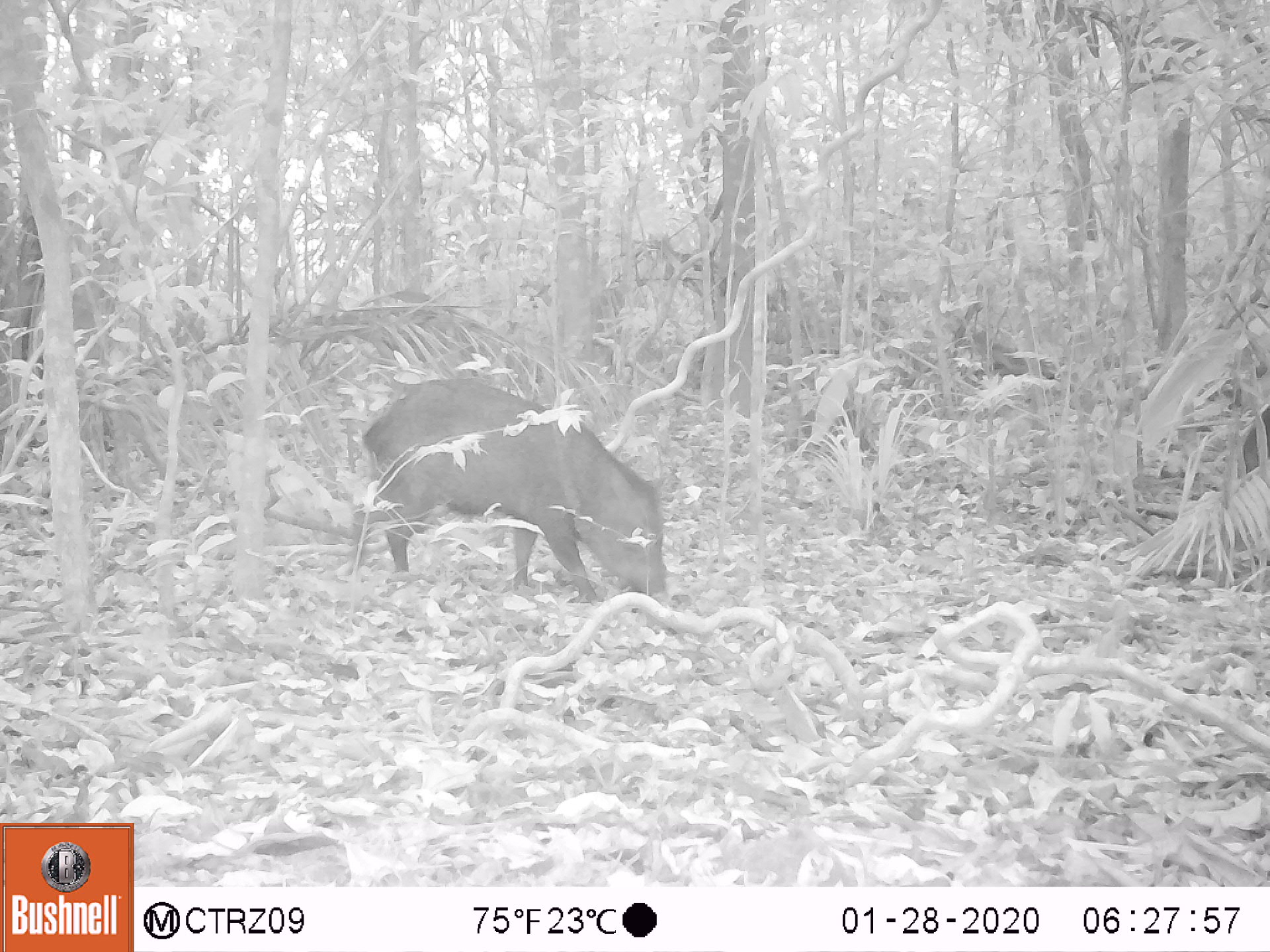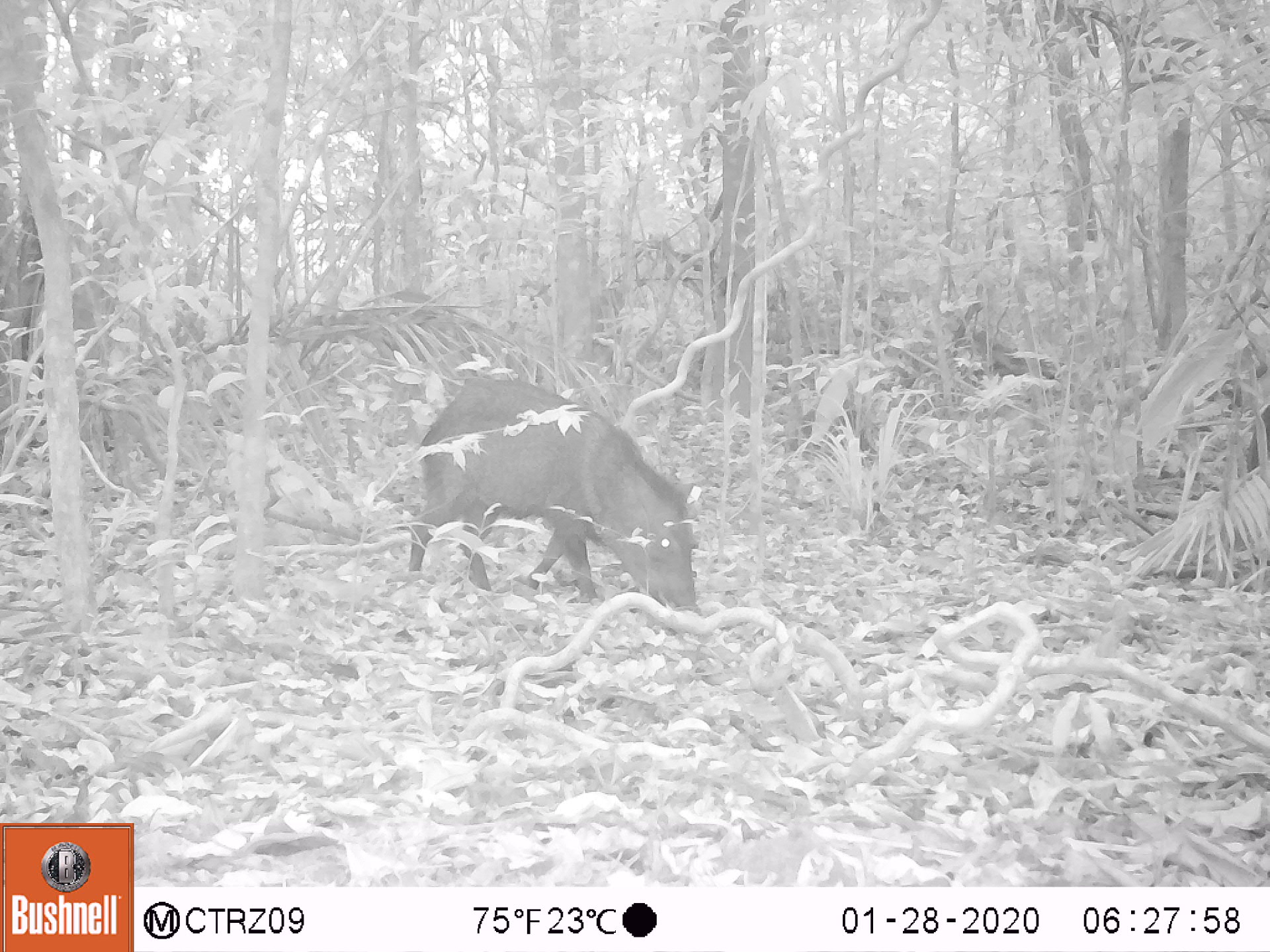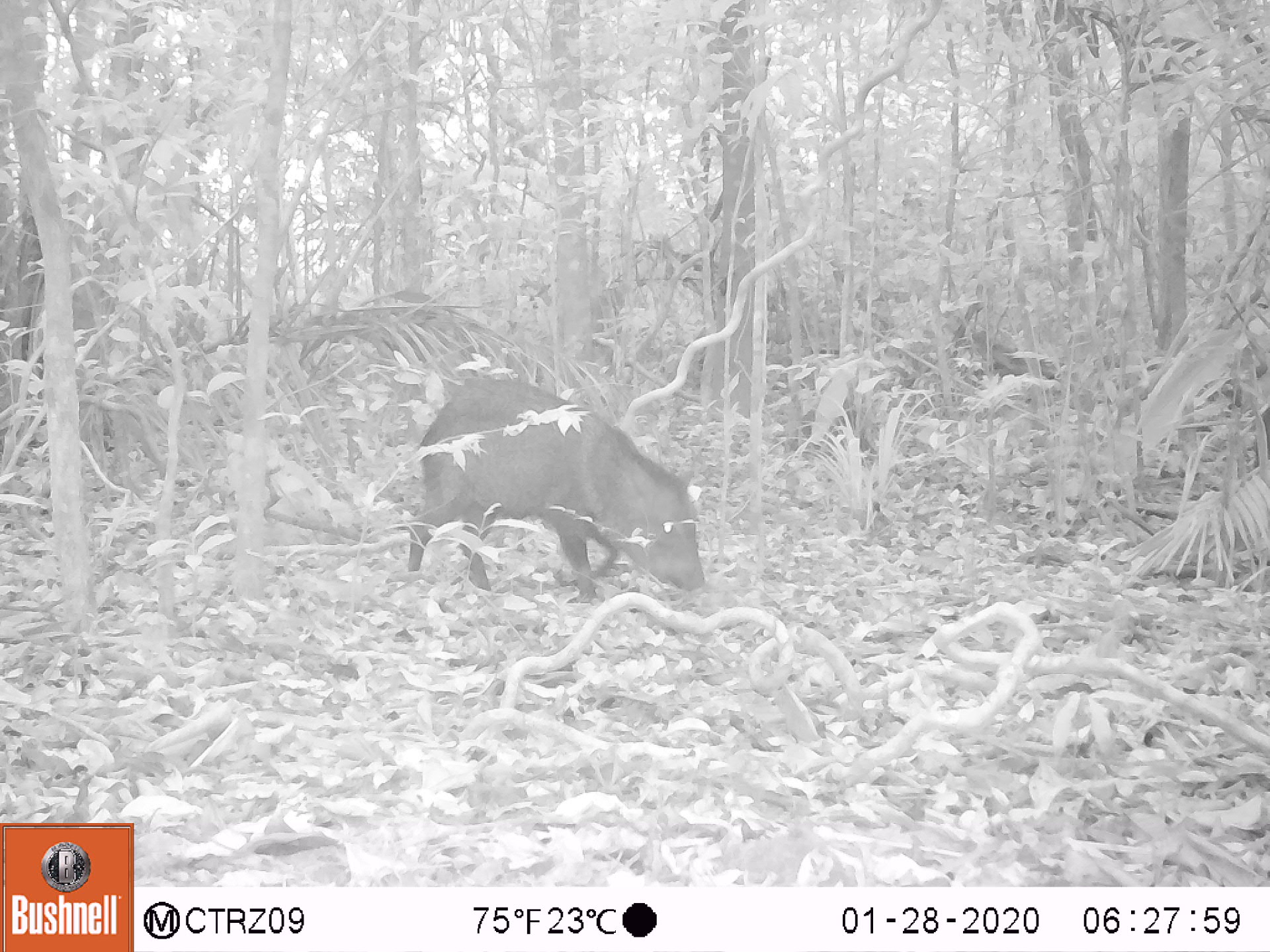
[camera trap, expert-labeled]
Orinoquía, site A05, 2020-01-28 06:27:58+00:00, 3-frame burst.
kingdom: Animalia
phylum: Chordata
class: Mammalia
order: Artiodactyla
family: Tayassuidae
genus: Pecari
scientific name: Pecari tajacu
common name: collared peccary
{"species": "collared peccary (Pecari tajacu)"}